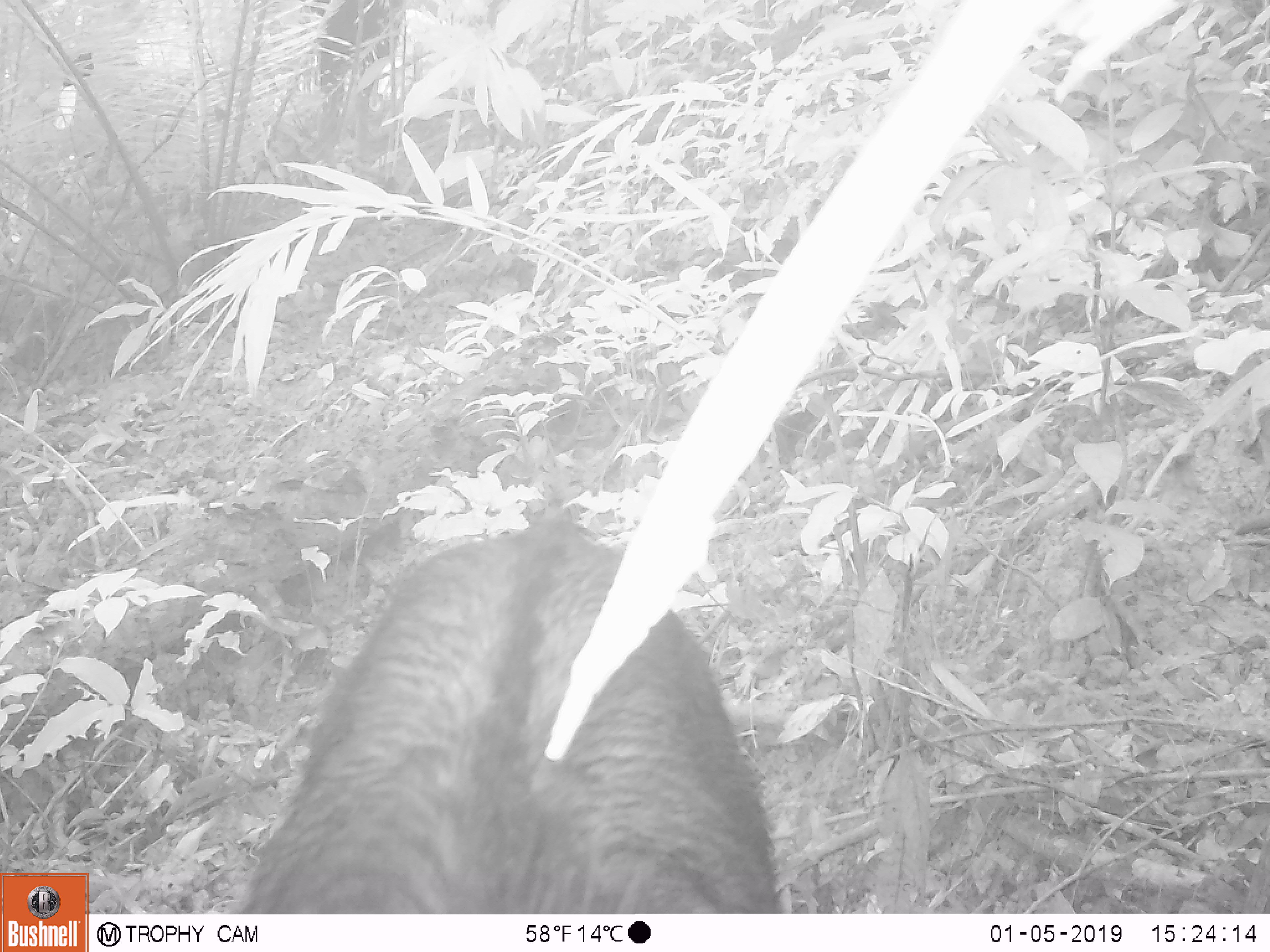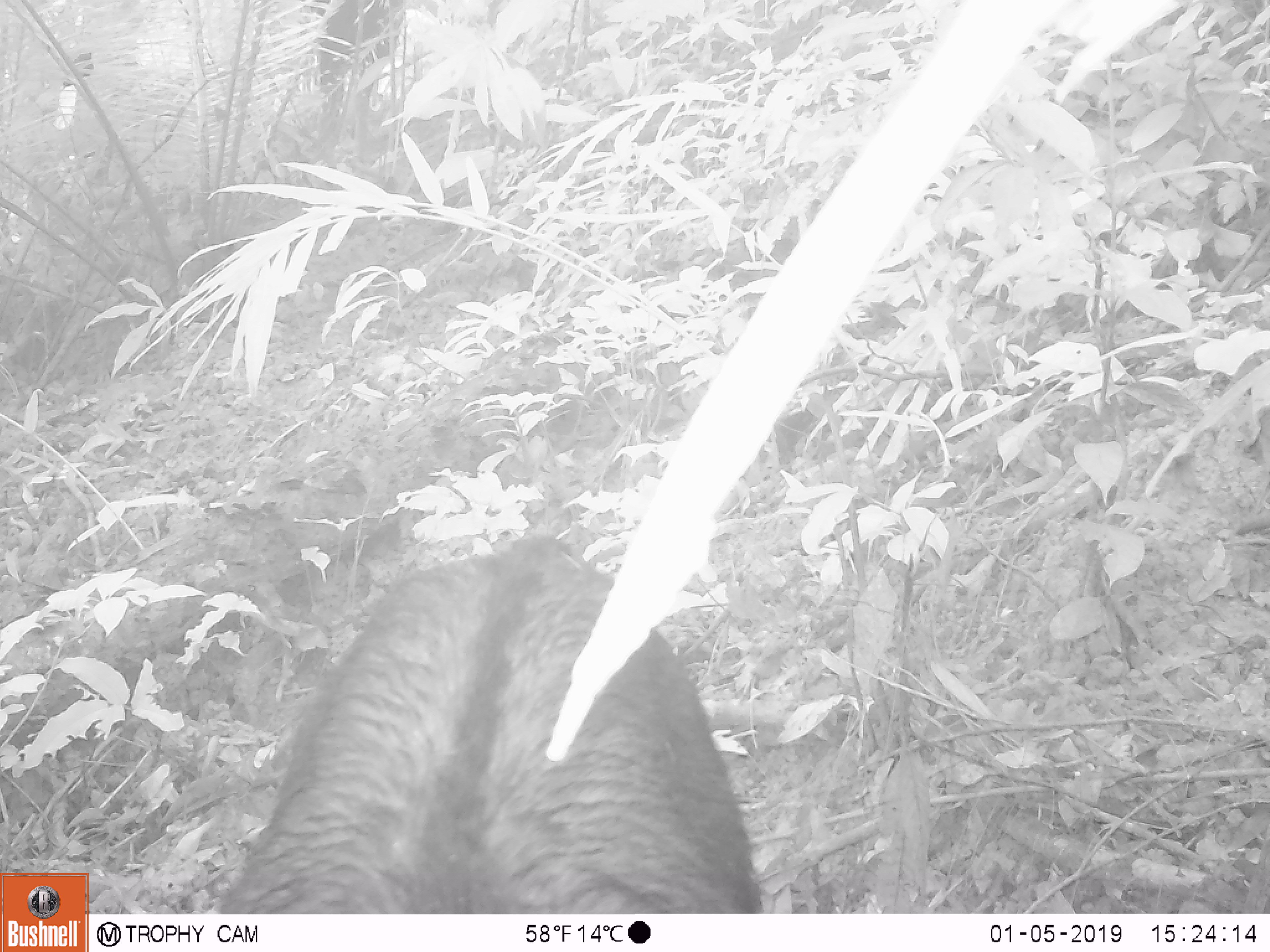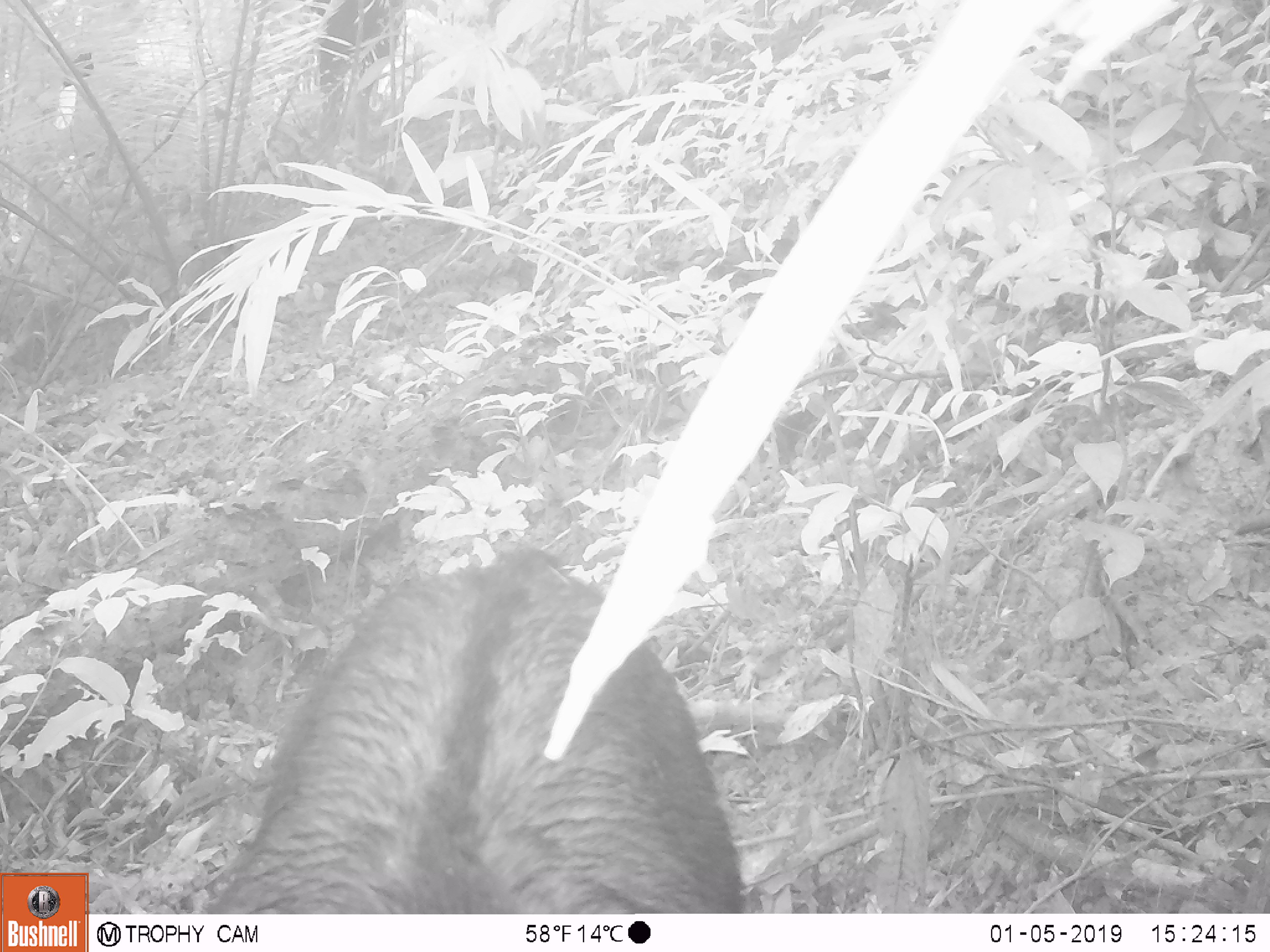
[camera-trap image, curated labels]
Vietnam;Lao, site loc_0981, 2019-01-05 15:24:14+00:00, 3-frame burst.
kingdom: Animalia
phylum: Chordata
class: Mammalia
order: Artiodactyla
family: Bovidae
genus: Capricornis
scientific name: Capricornis sumatraensis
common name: chinese serow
Chinese serow (Capricornis sumatraensis). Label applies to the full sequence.